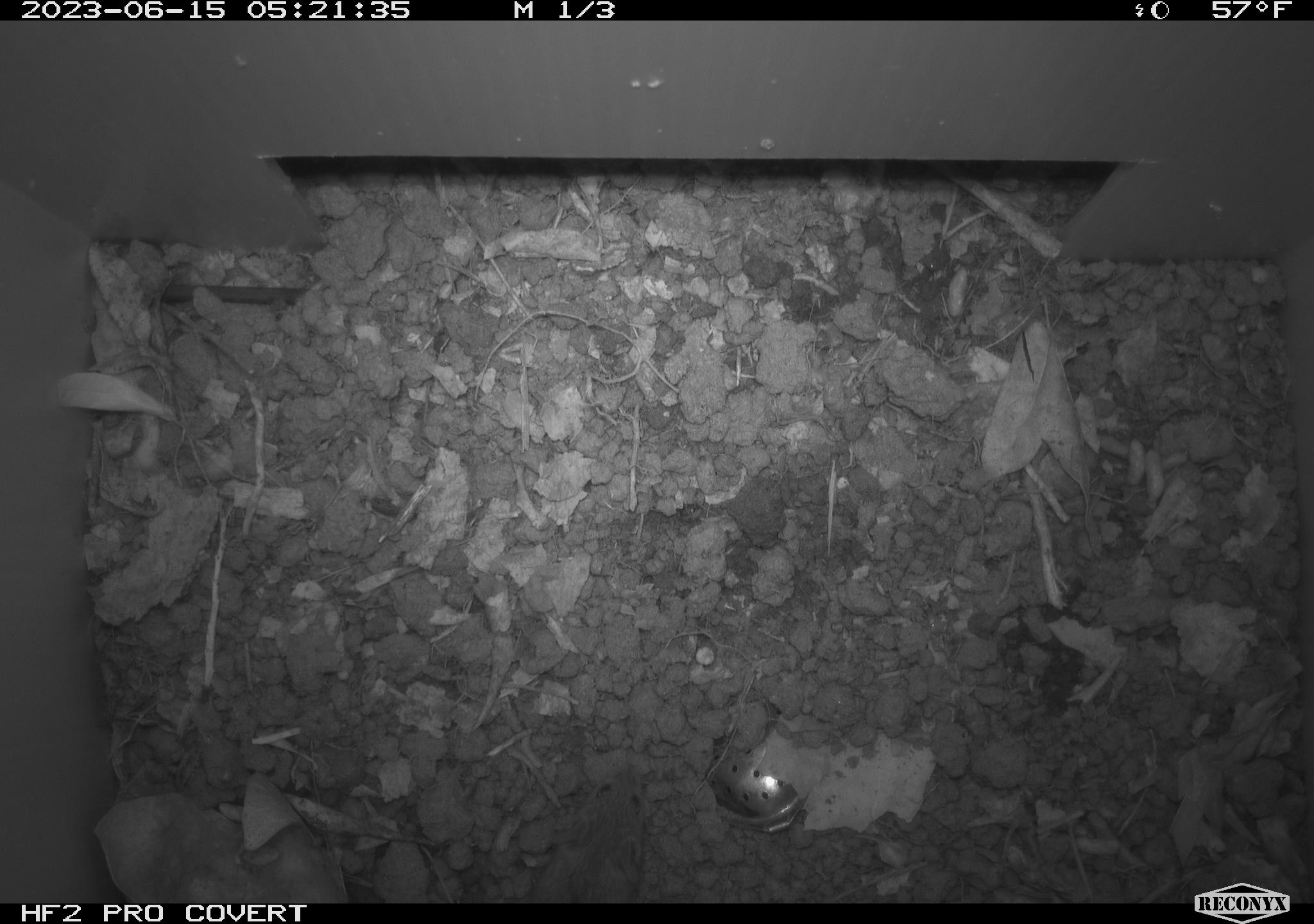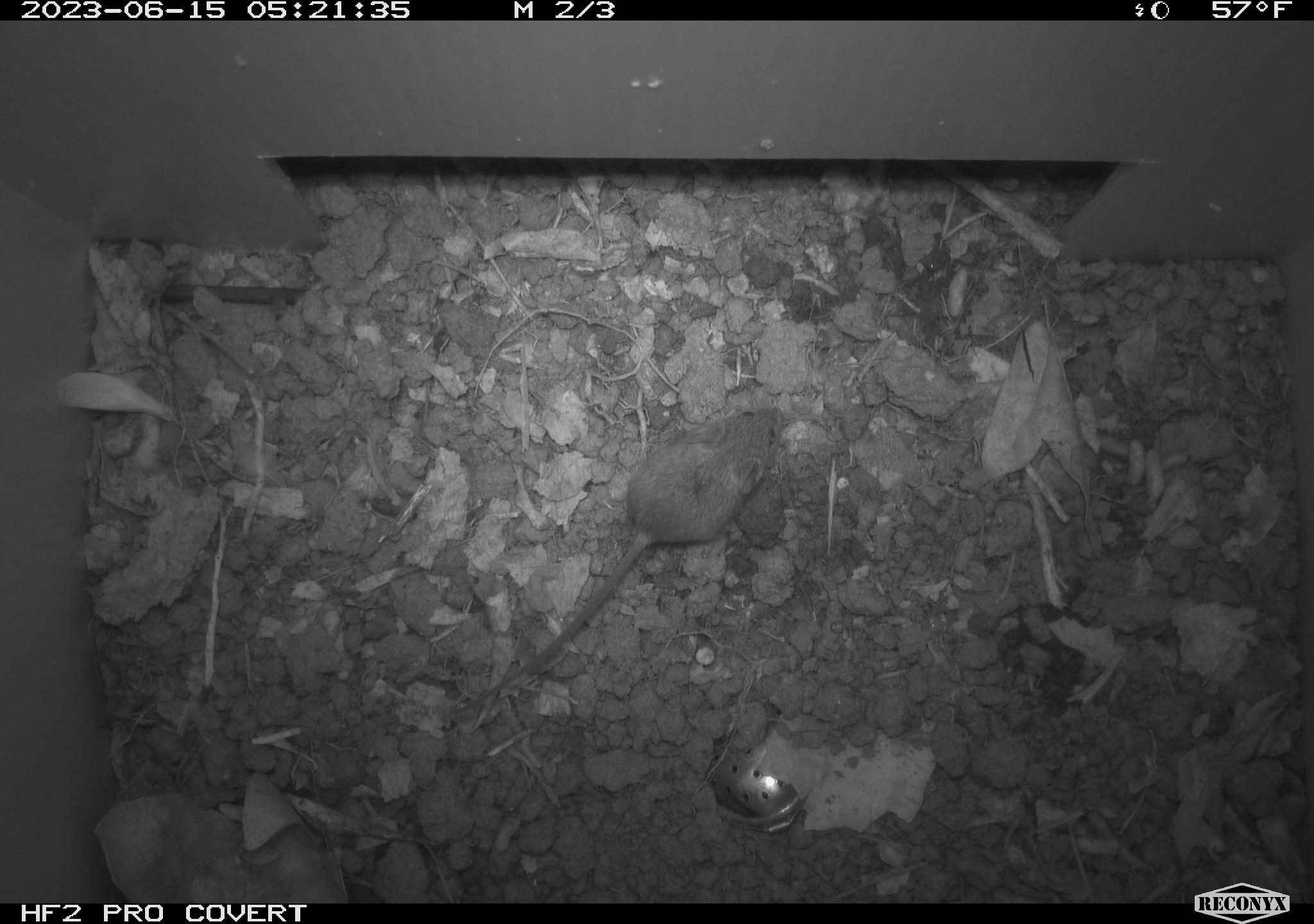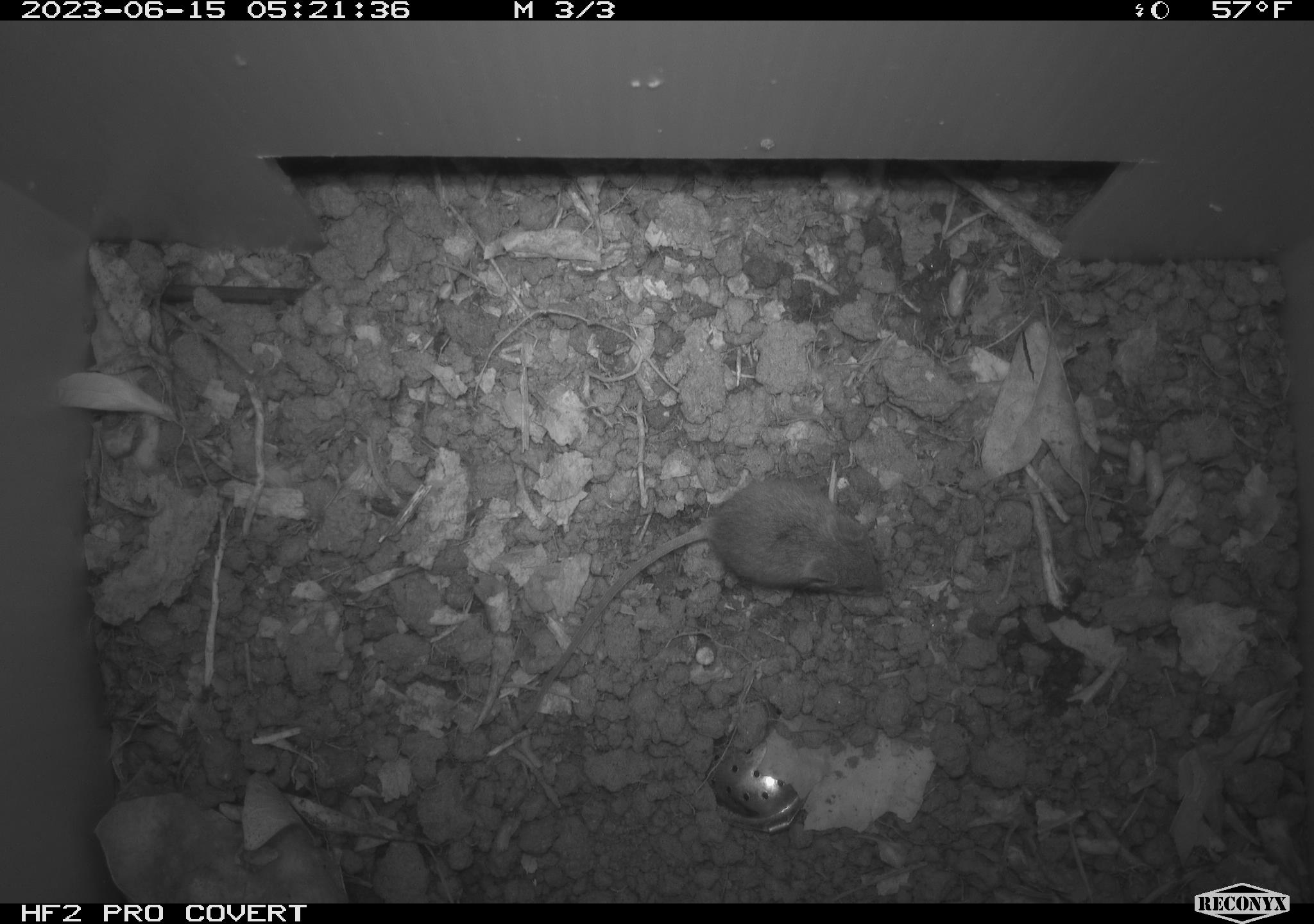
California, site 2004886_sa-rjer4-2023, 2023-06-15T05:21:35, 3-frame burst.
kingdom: Animalia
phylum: Chordata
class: Mammalia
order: Rodentia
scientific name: Rodentia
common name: mouse species